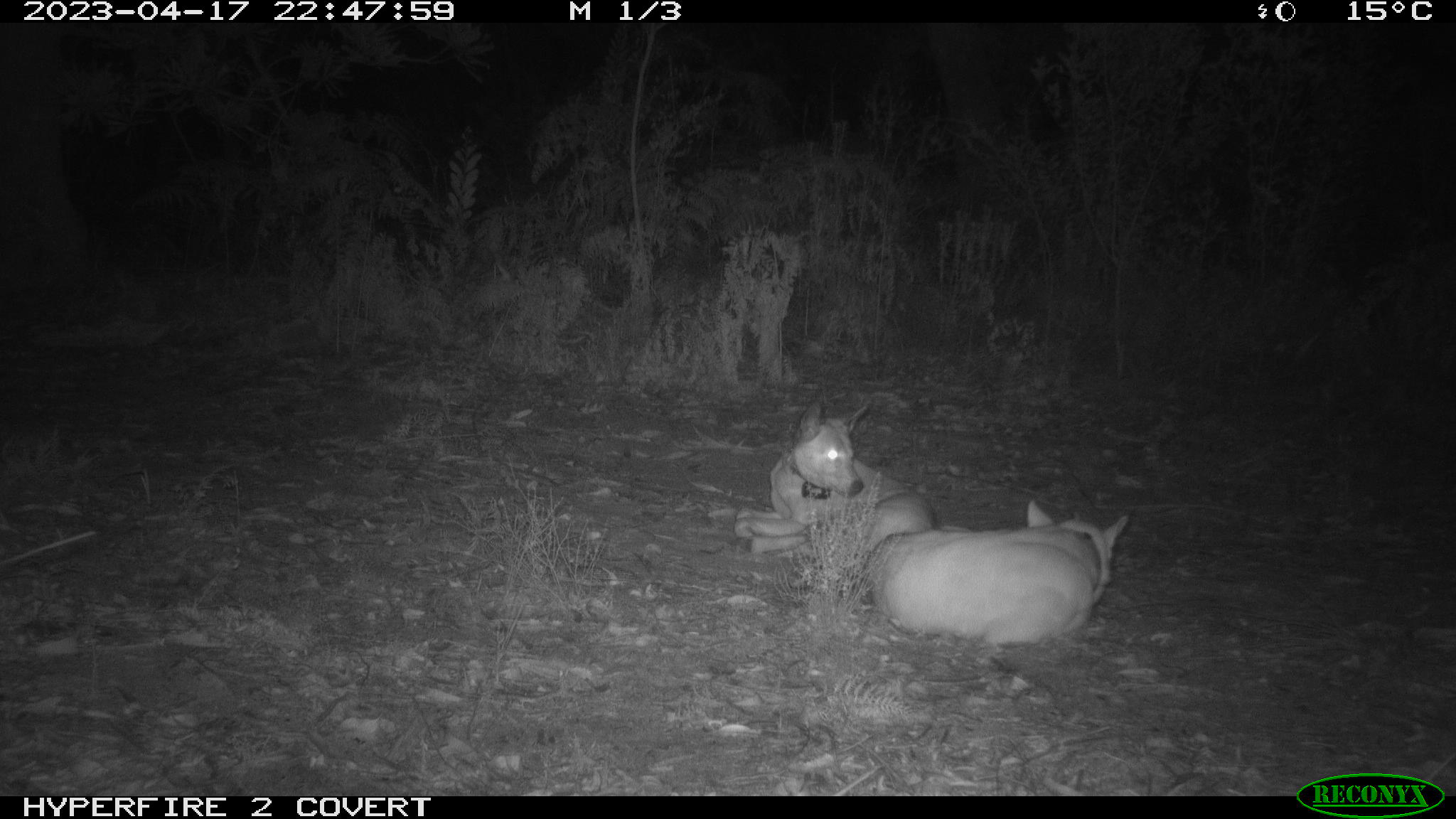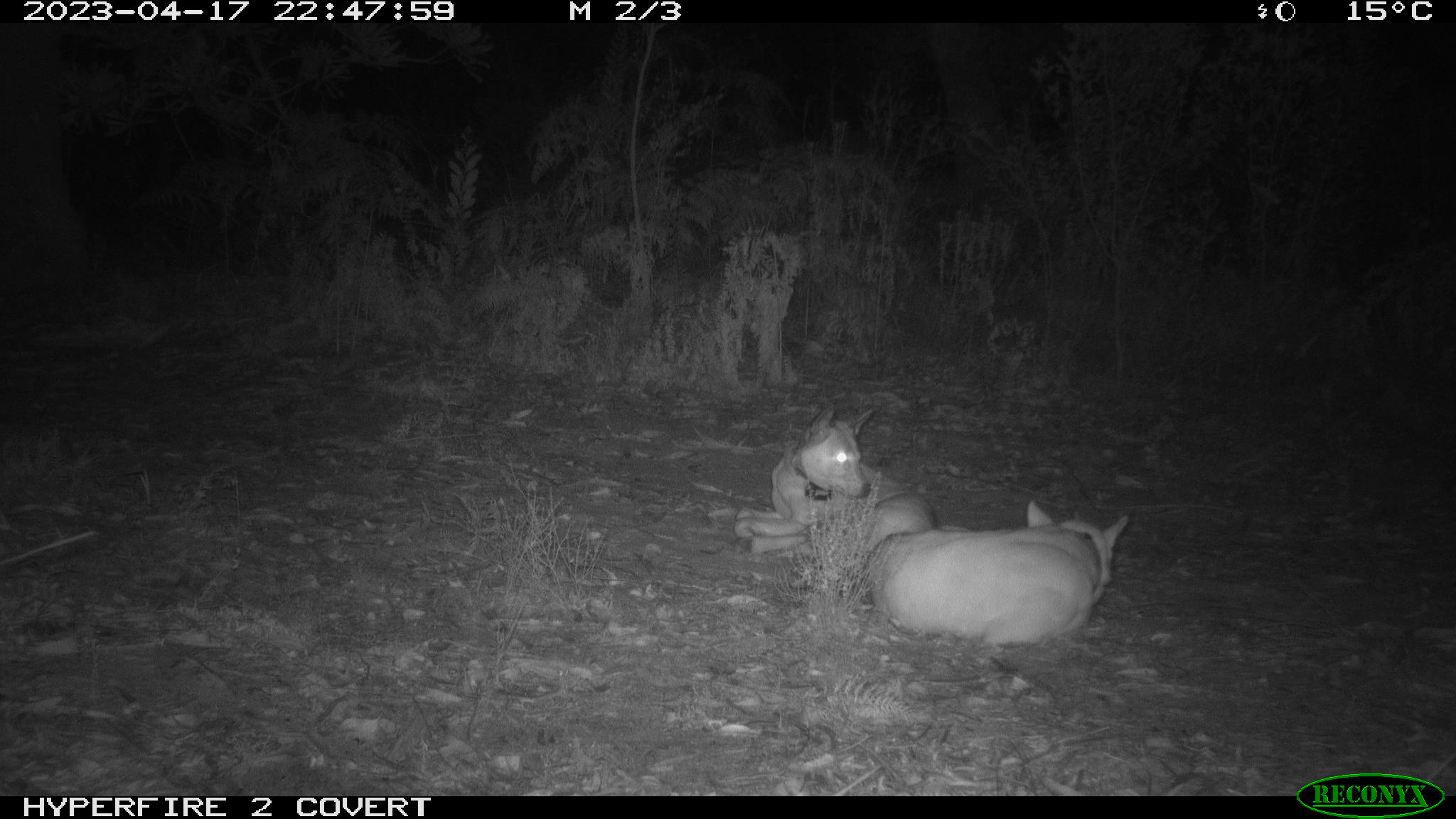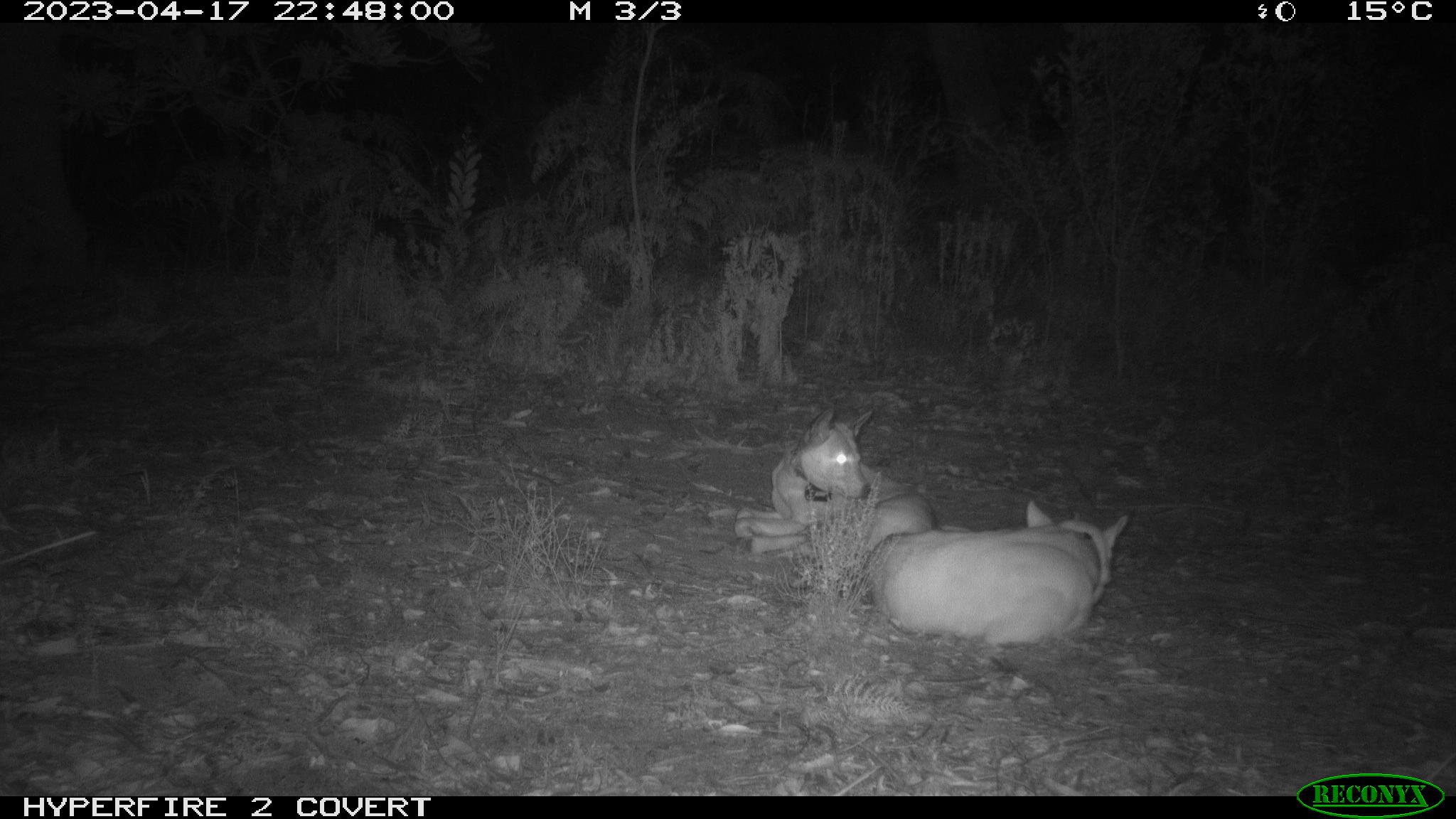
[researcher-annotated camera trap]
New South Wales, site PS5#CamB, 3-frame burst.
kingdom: Animalia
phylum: Chordata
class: Mammalia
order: Carnivora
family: Canidae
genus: Canis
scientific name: Canis familiaris dingo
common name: dingo